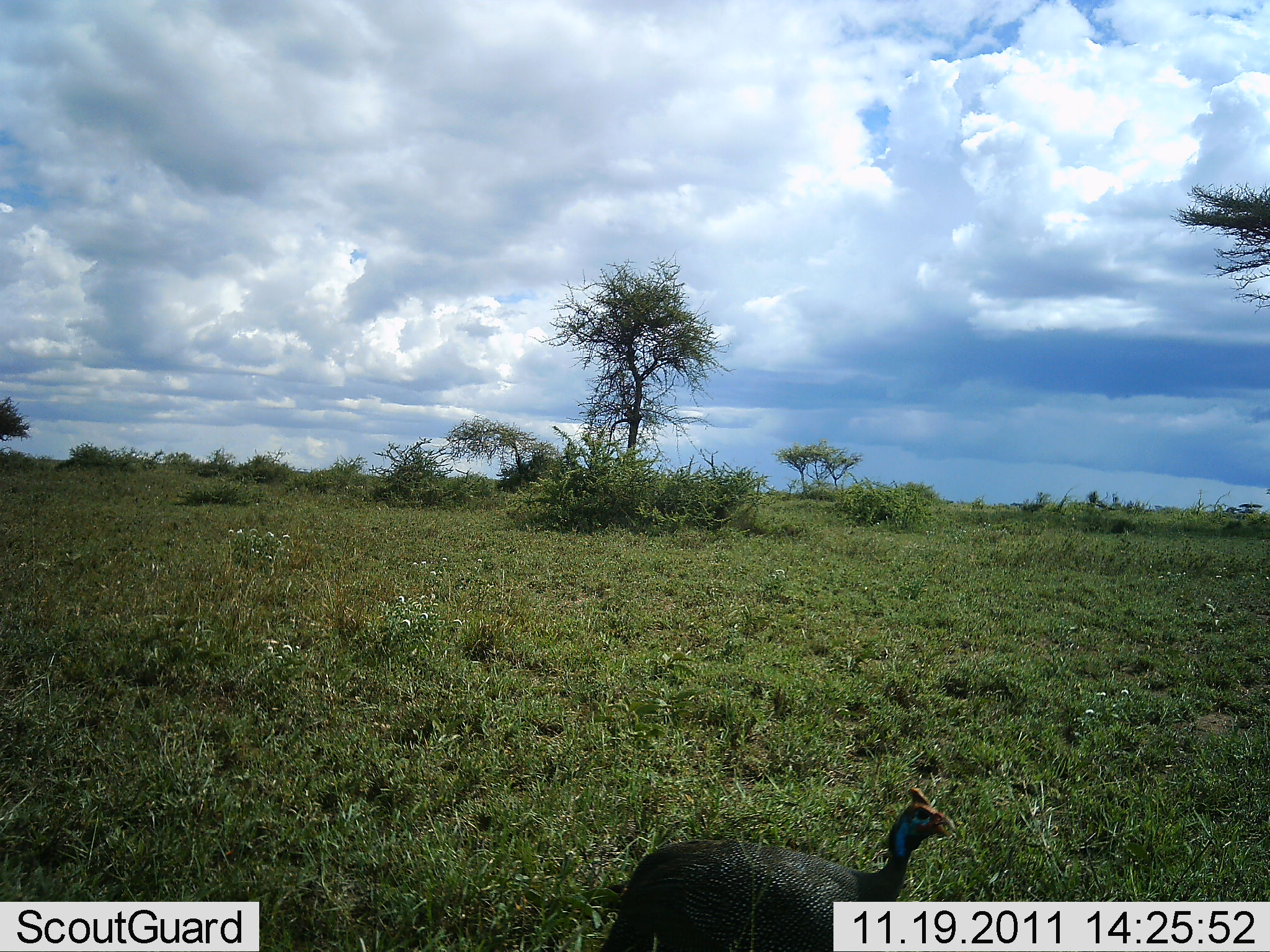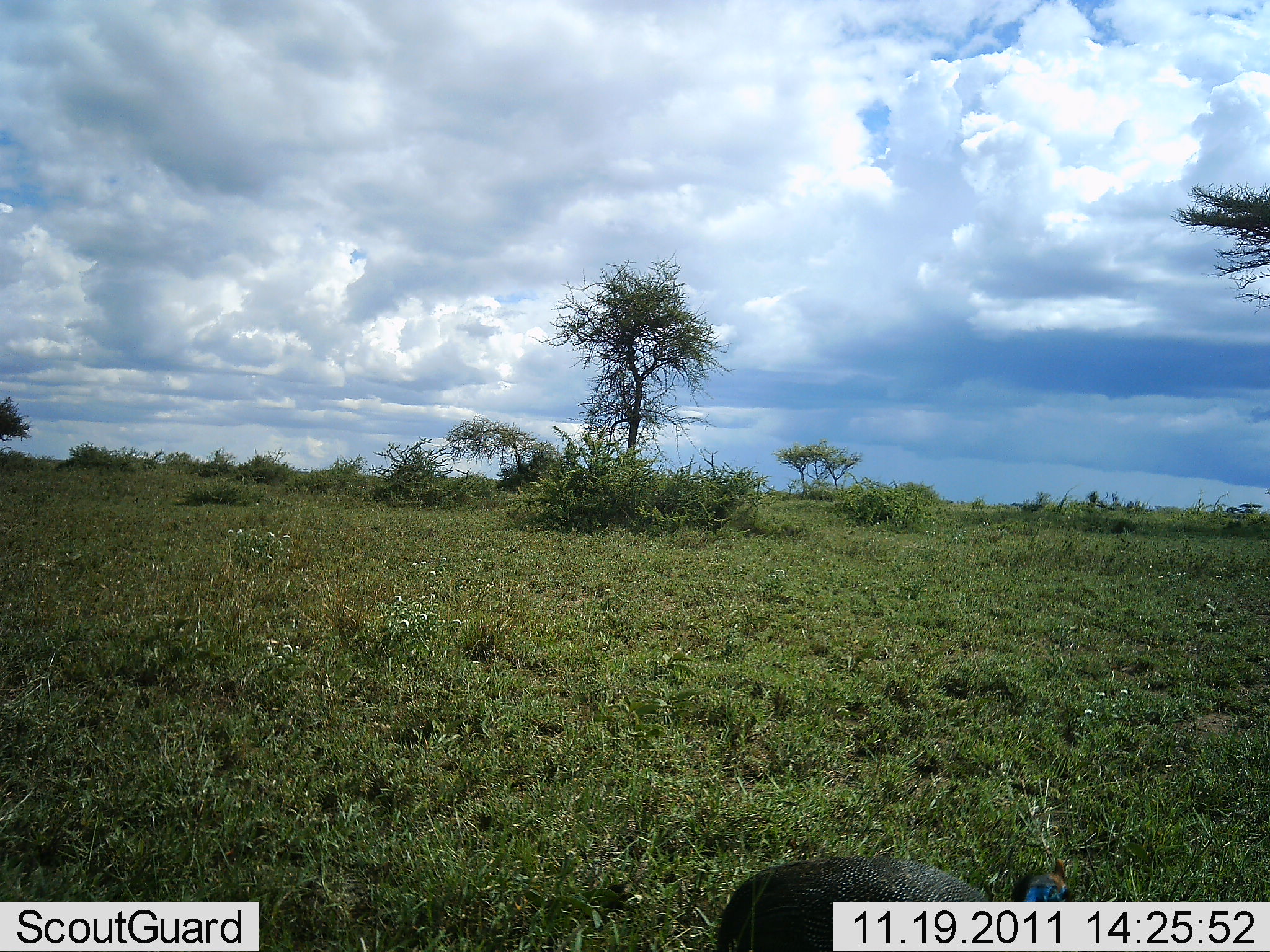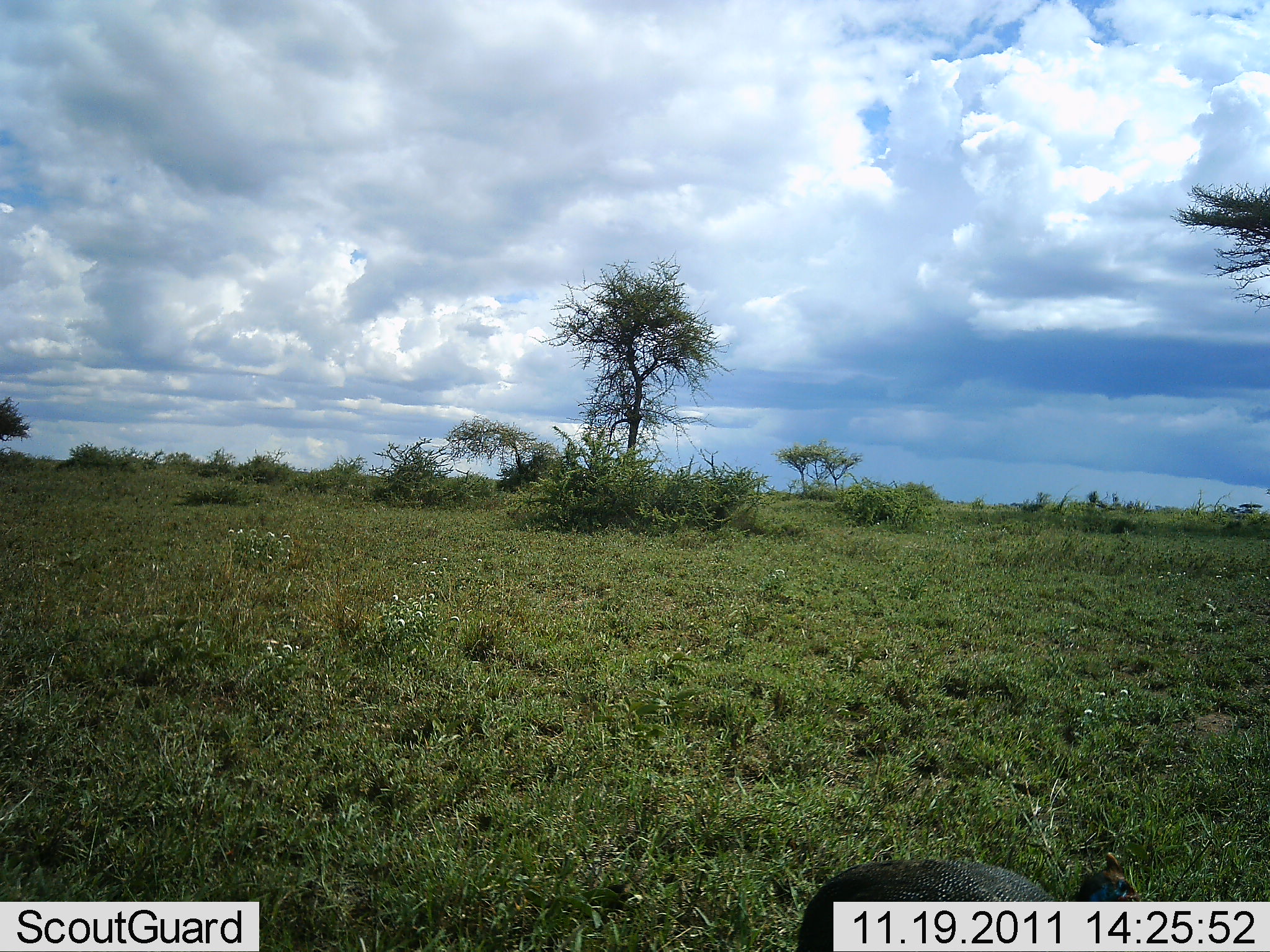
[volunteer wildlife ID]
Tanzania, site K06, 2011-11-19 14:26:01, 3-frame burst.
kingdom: Animalia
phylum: Chordata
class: Aves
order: Galliformes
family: Numididae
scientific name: Numididae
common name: guinea fowl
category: guineafowl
Guineafowl (guinea fowl) (Numididae), count 1. Behavior (volunteer vote fractions): standing 17%, resting 0%, moving 58%, interacting 0%. Young present (vote fraction): 0%. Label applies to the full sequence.